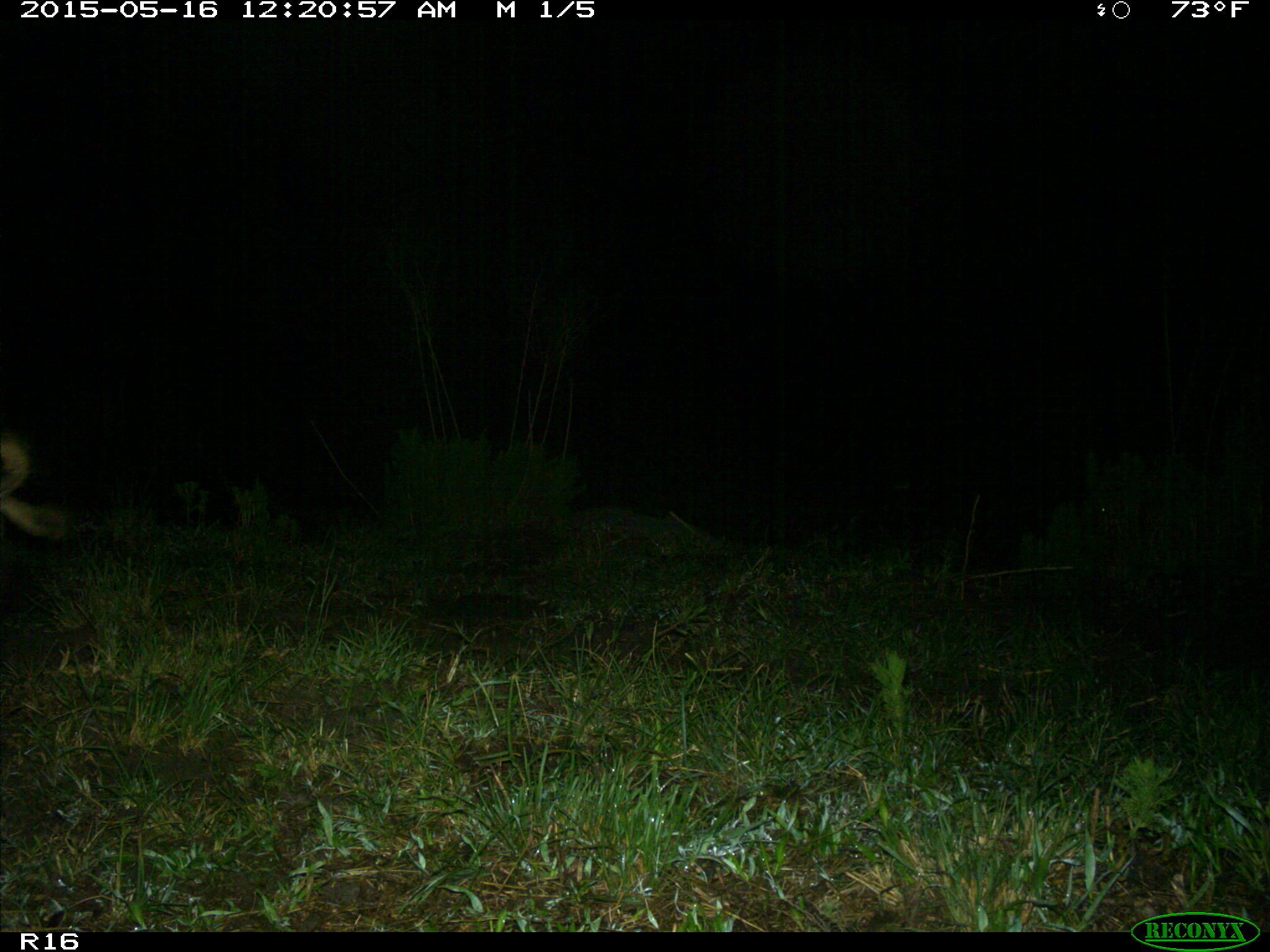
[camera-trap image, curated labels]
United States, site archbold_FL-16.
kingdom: Animalia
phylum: Chordata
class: Mammalia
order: Artiodactyla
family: Suidae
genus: Sus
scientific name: Sus scrofa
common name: wild boar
Sus scrofa (wild boar).